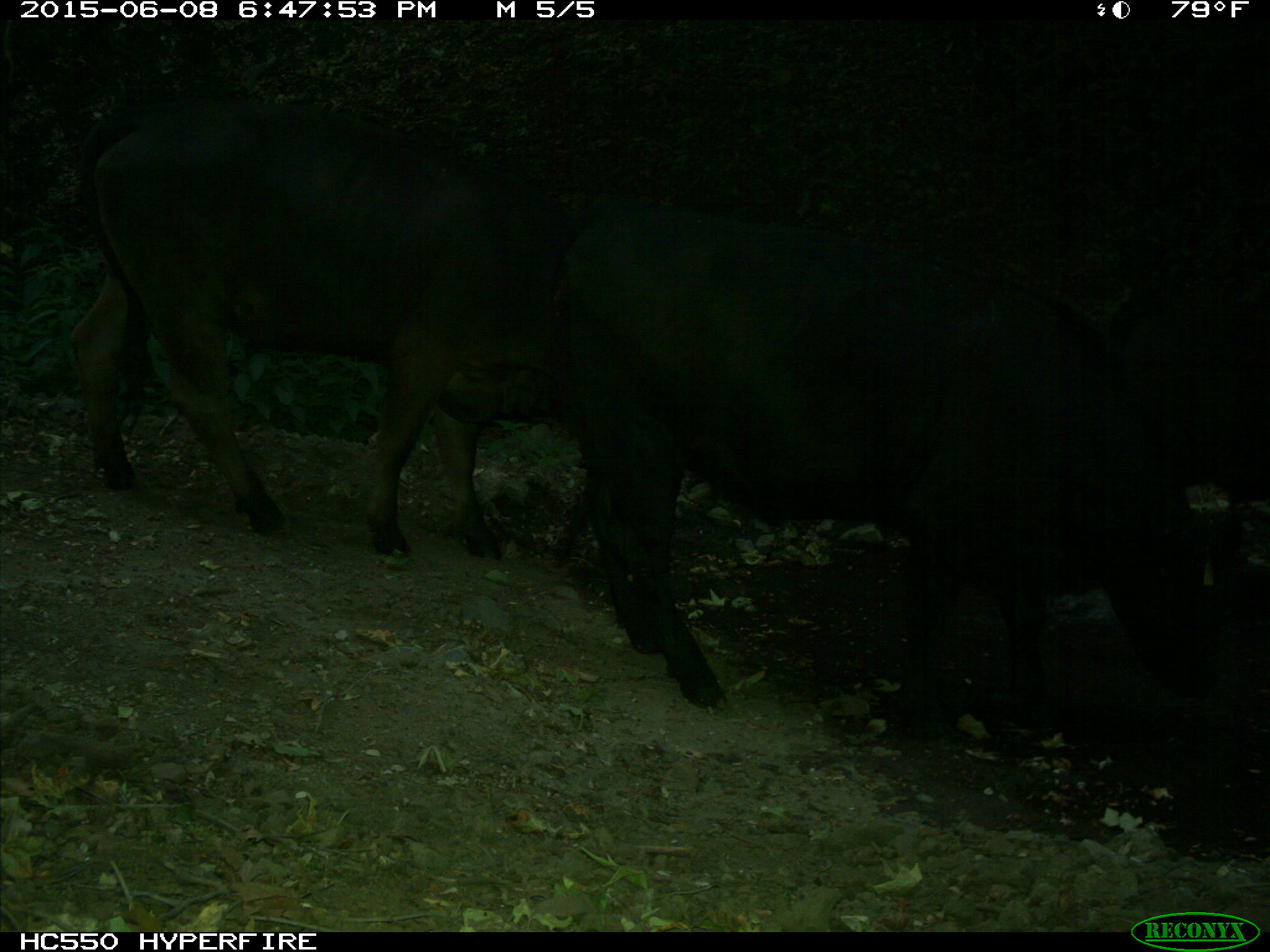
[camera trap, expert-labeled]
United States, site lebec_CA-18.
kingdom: Animalia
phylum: Chordata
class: Mammalia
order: Artiodactyla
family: Bovidae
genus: Bos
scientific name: Bos taurus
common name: domestic cow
Bos taurus (domestic cow).